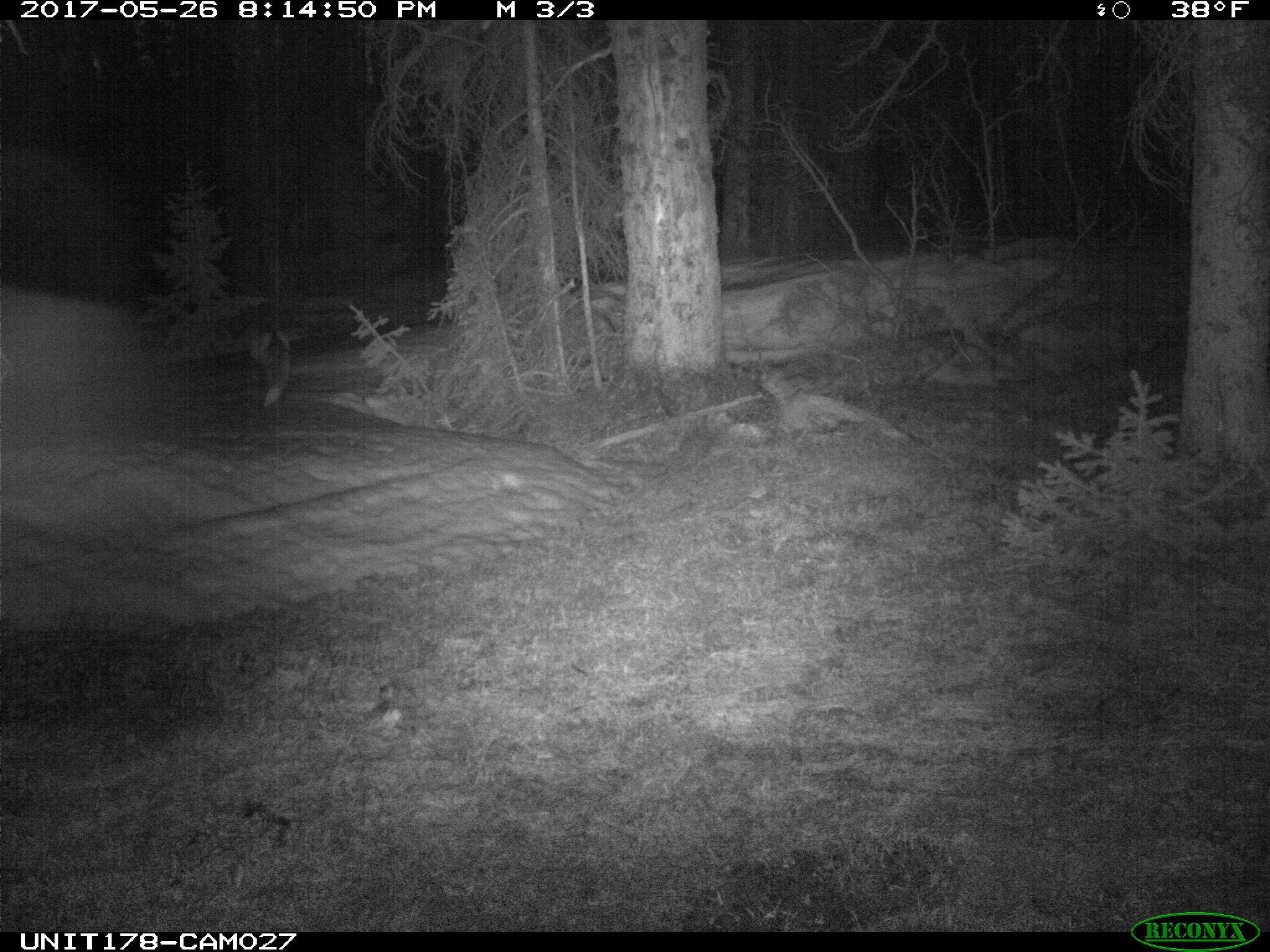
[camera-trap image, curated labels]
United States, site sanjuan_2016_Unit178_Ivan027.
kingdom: Animalia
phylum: Chordata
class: Mammalia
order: Carnivora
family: Canidae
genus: Vulpes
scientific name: Vulpes vulpes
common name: red fox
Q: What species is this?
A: Vulpes vulpes (red fox).